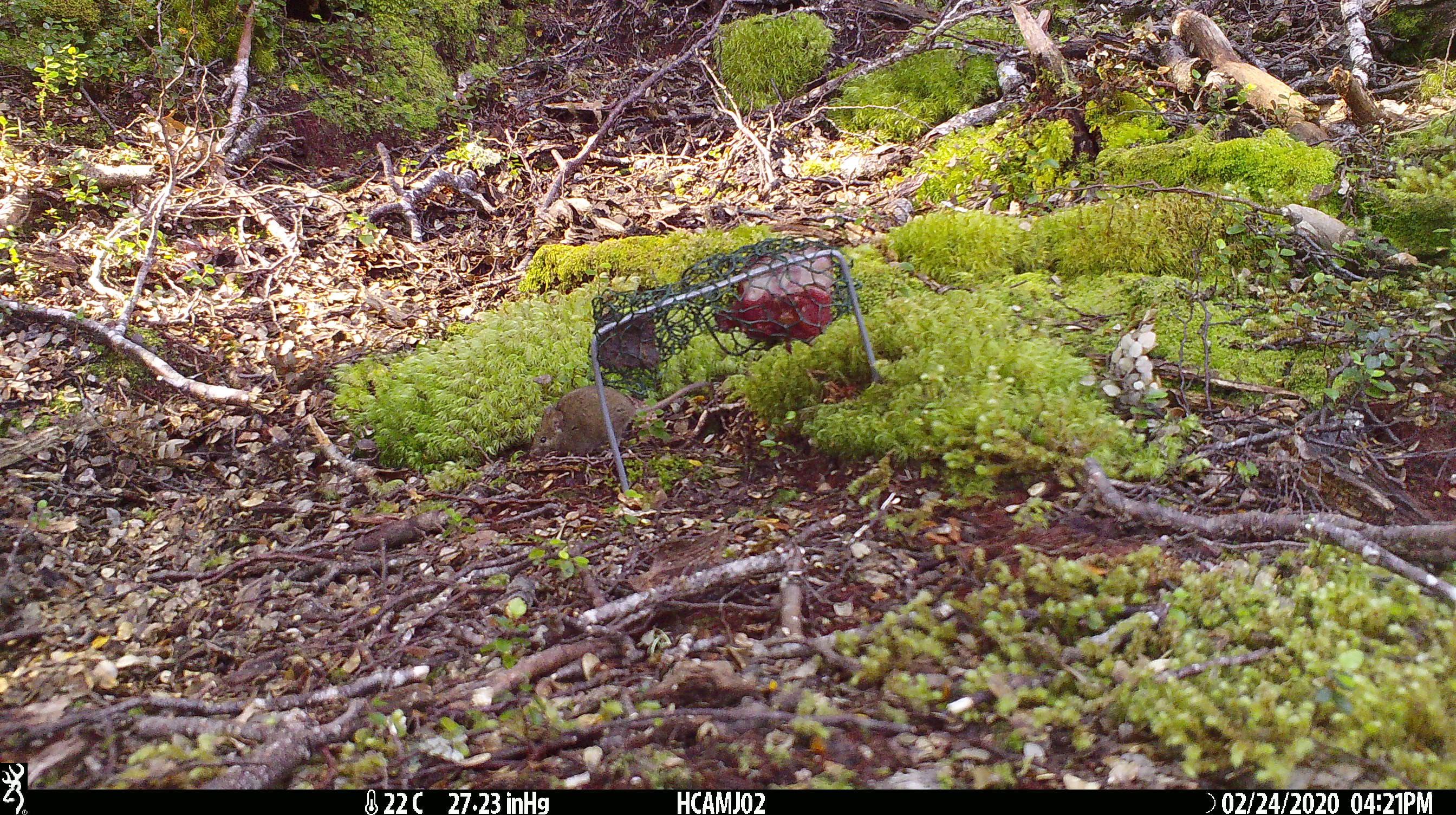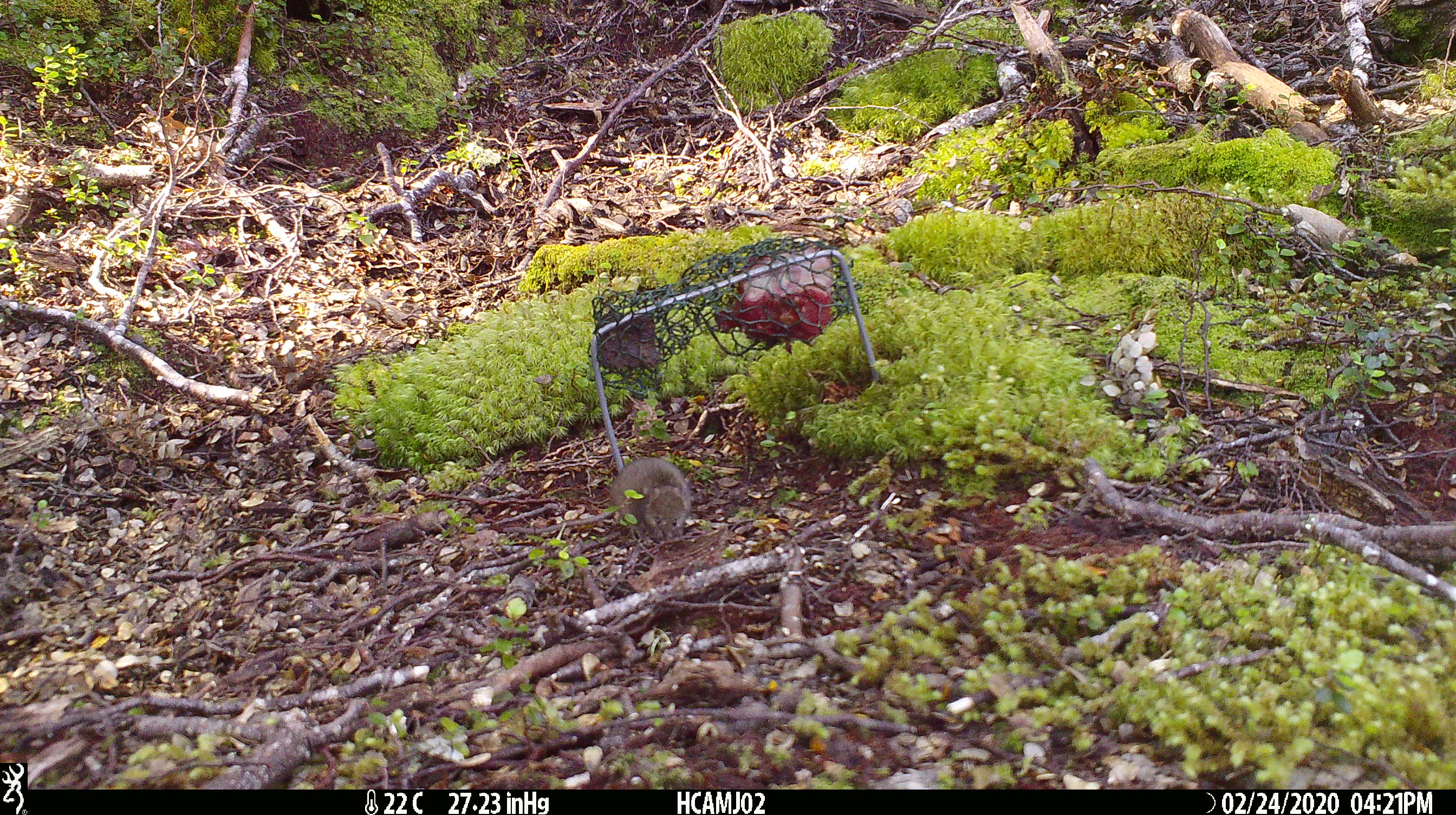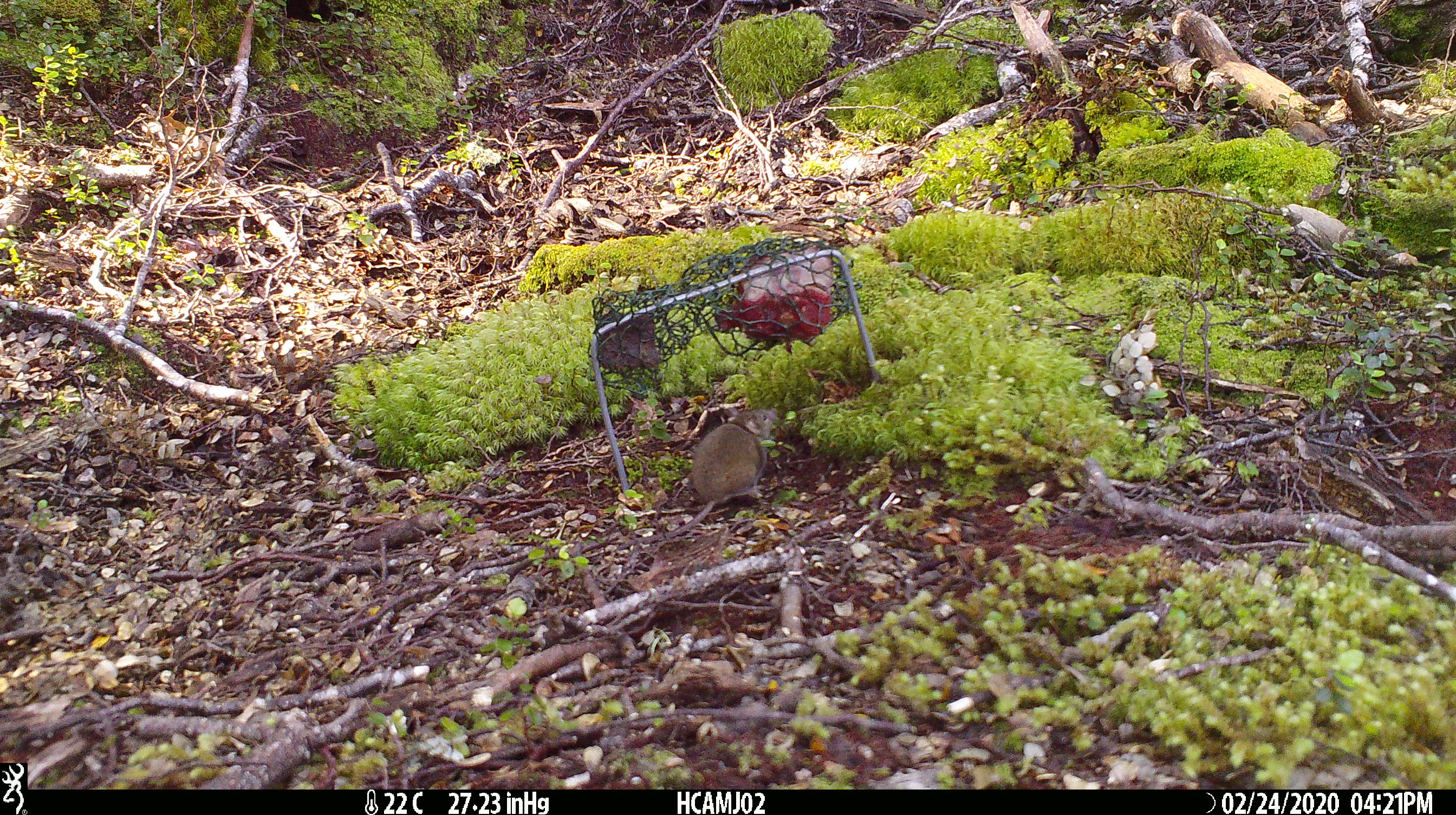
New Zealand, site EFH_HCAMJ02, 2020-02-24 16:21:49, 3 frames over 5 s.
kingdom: Animalia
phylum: Chordata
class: Mammalia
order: Rodentia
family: Muridae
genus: Mus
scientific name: Mus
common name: mouse